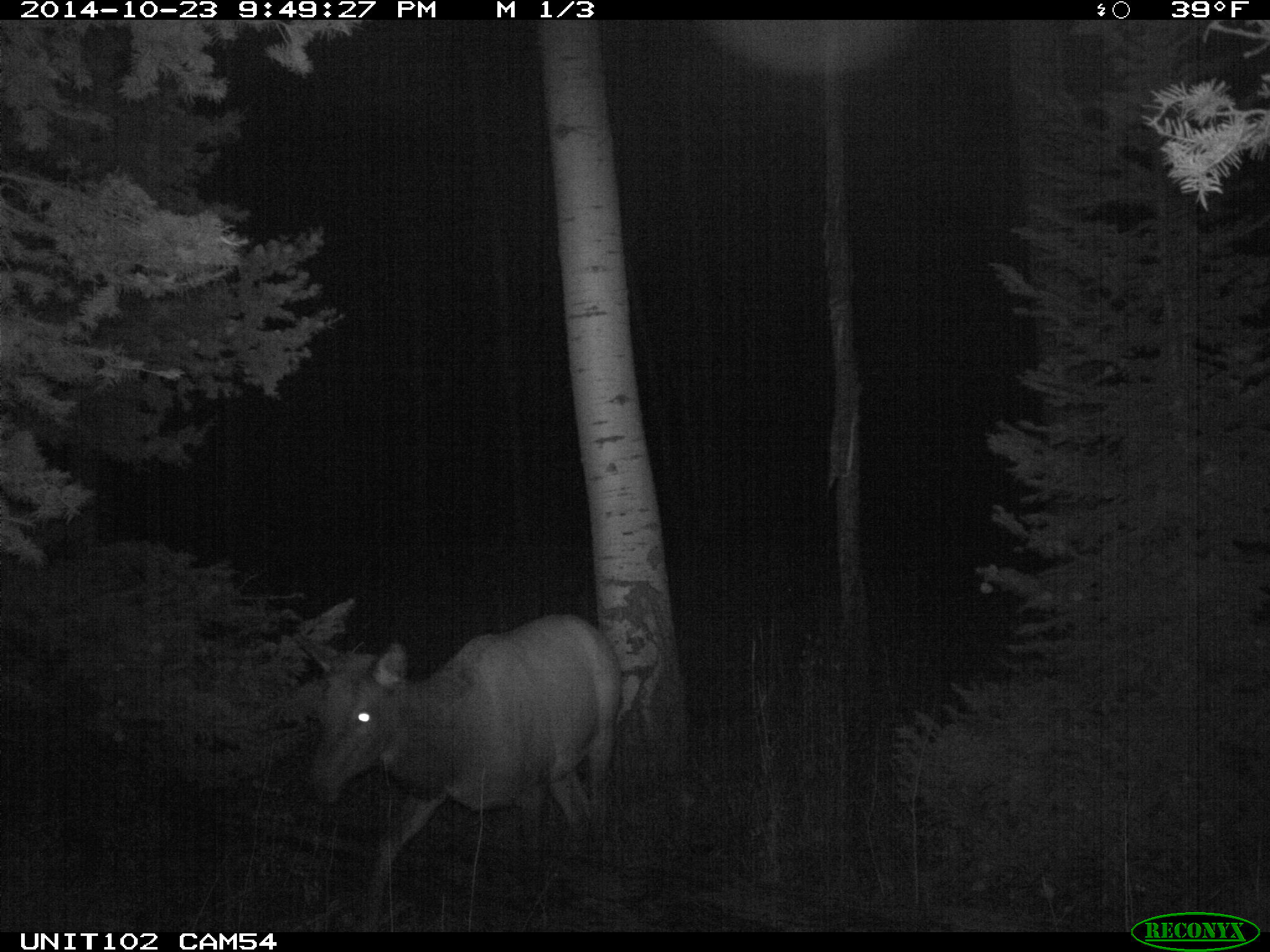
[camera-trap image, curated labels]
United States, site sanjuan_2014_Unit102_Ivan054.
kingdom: Animalia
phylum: Chordata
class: Mammalia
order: Artiodactyla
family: Cervidae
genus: Cervus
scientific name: Cervus elaphus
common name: red deer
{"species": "Cervus elaphus (red deer)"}